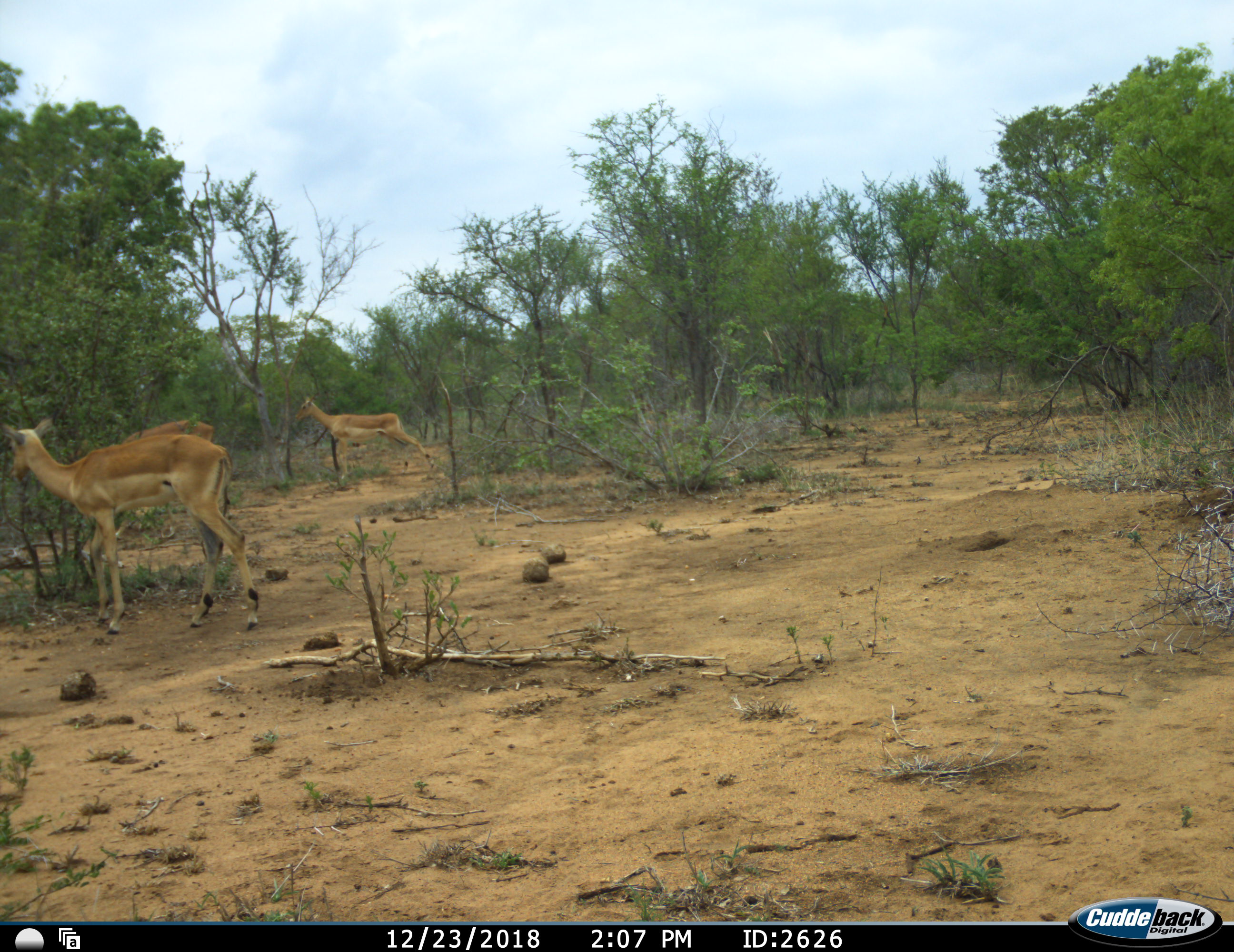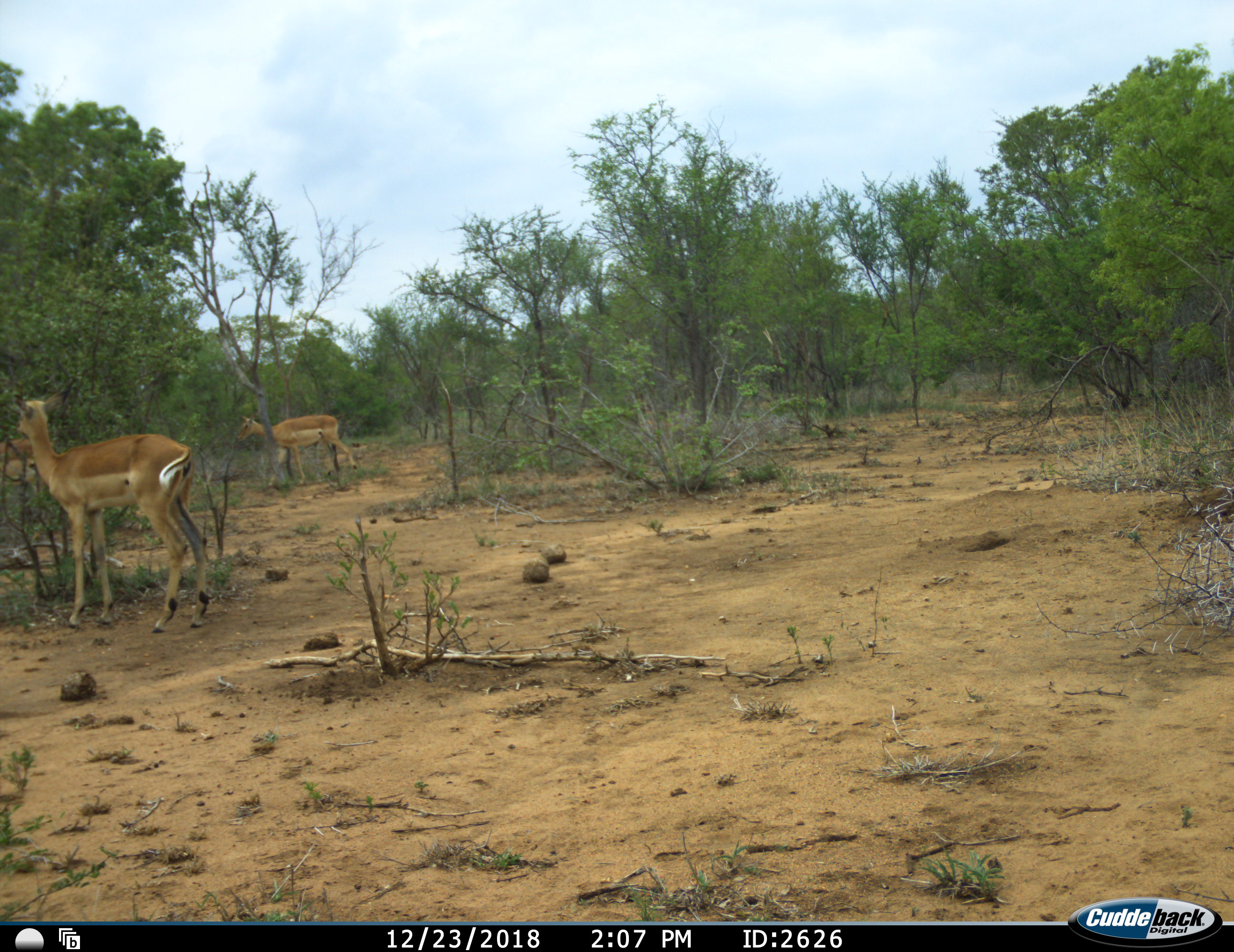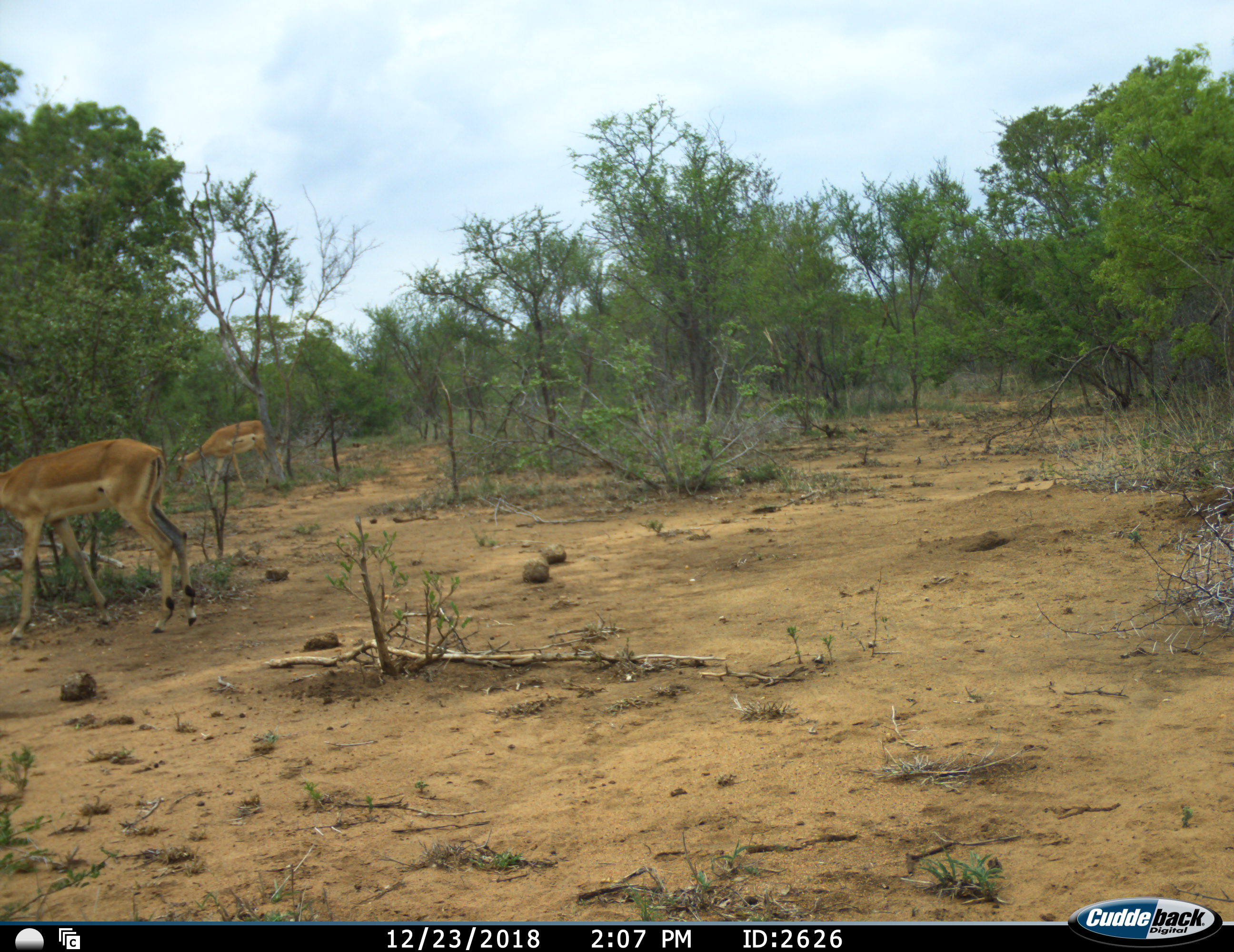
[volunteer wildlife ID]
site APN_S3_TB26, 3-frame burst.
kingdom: Animalia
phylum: Chordata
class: Mammalia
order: Artiodactyla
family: Bovidae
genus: Aepyceros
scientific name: Aepyceros melampus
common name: impala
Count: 3.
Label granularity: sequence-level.